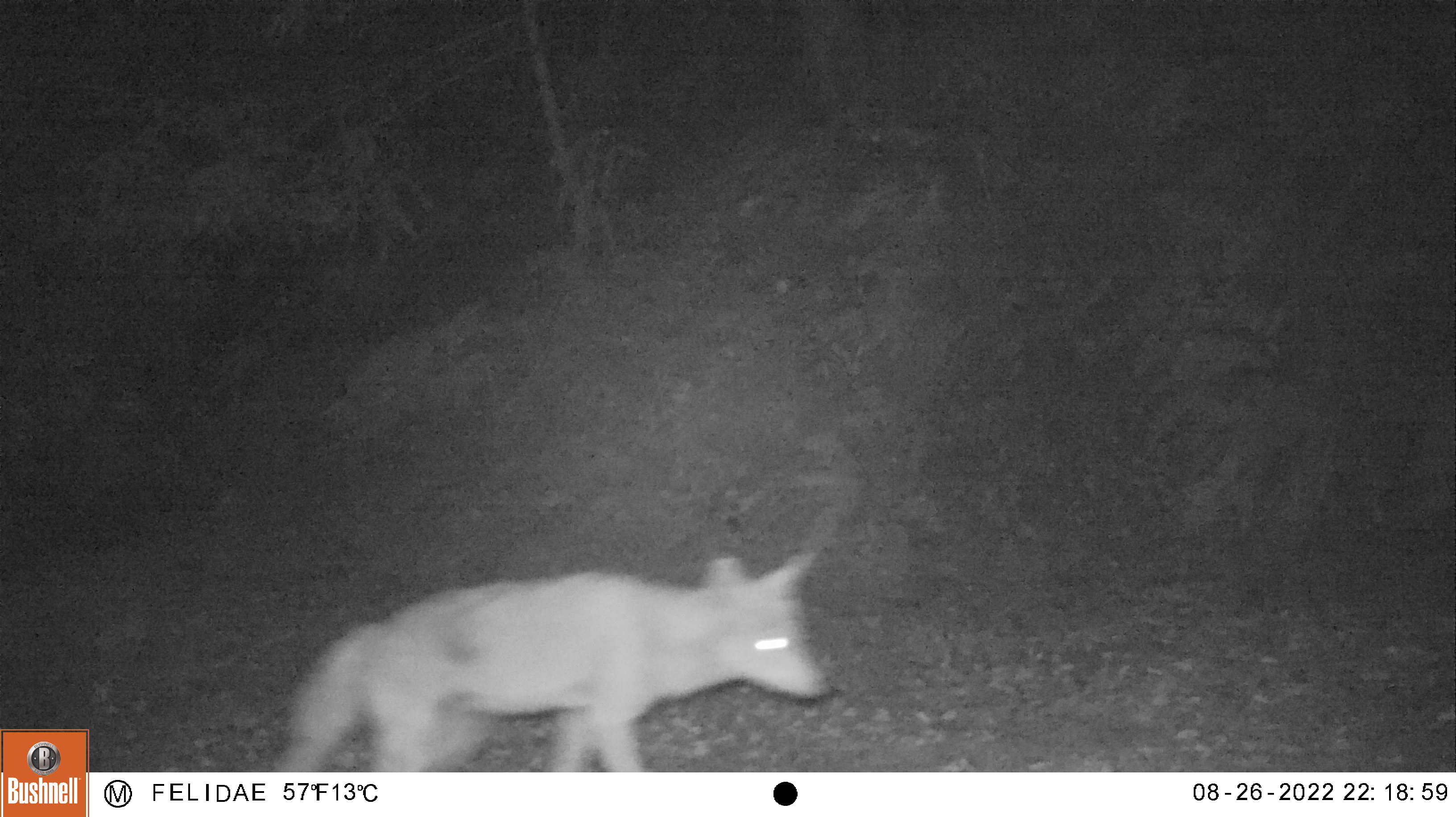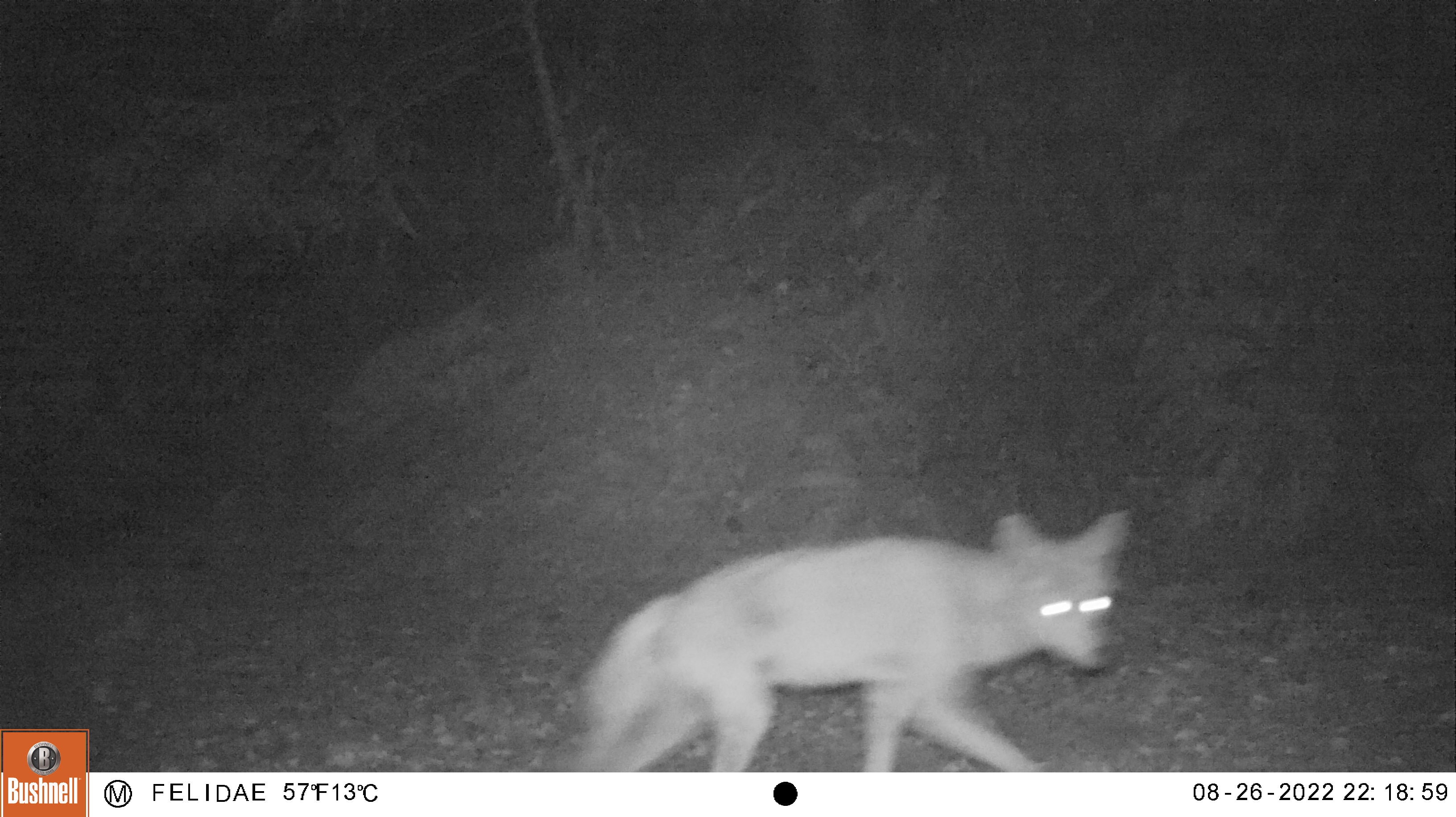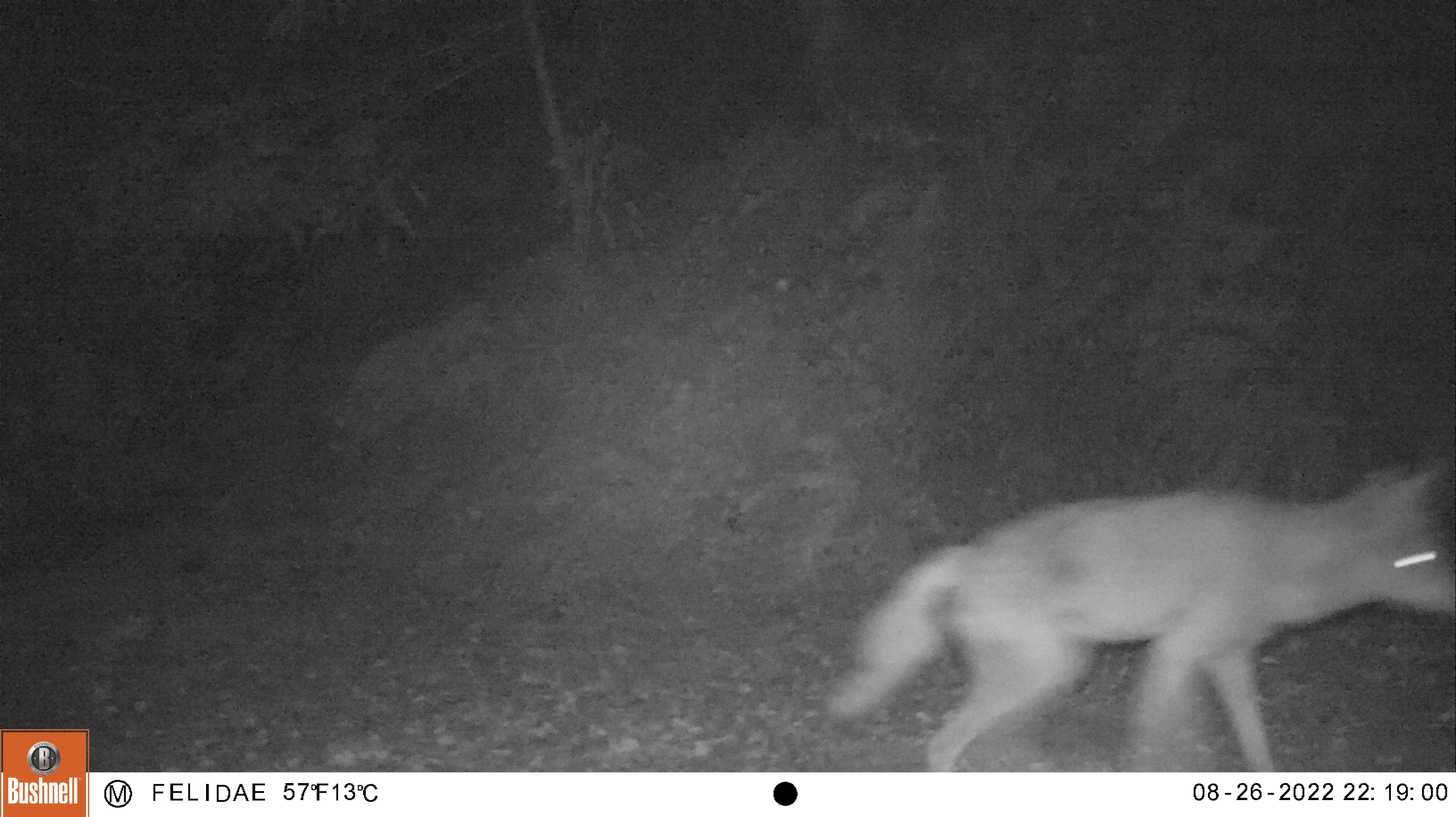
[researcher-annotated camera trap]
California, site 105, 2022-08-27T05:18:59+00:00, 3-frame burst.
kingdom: Animalia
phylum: Chordata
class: Mammalia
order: Carnivora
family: Canidae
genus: Canis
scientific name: Canis latrans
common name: coyote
Coyote (Canis latrans).